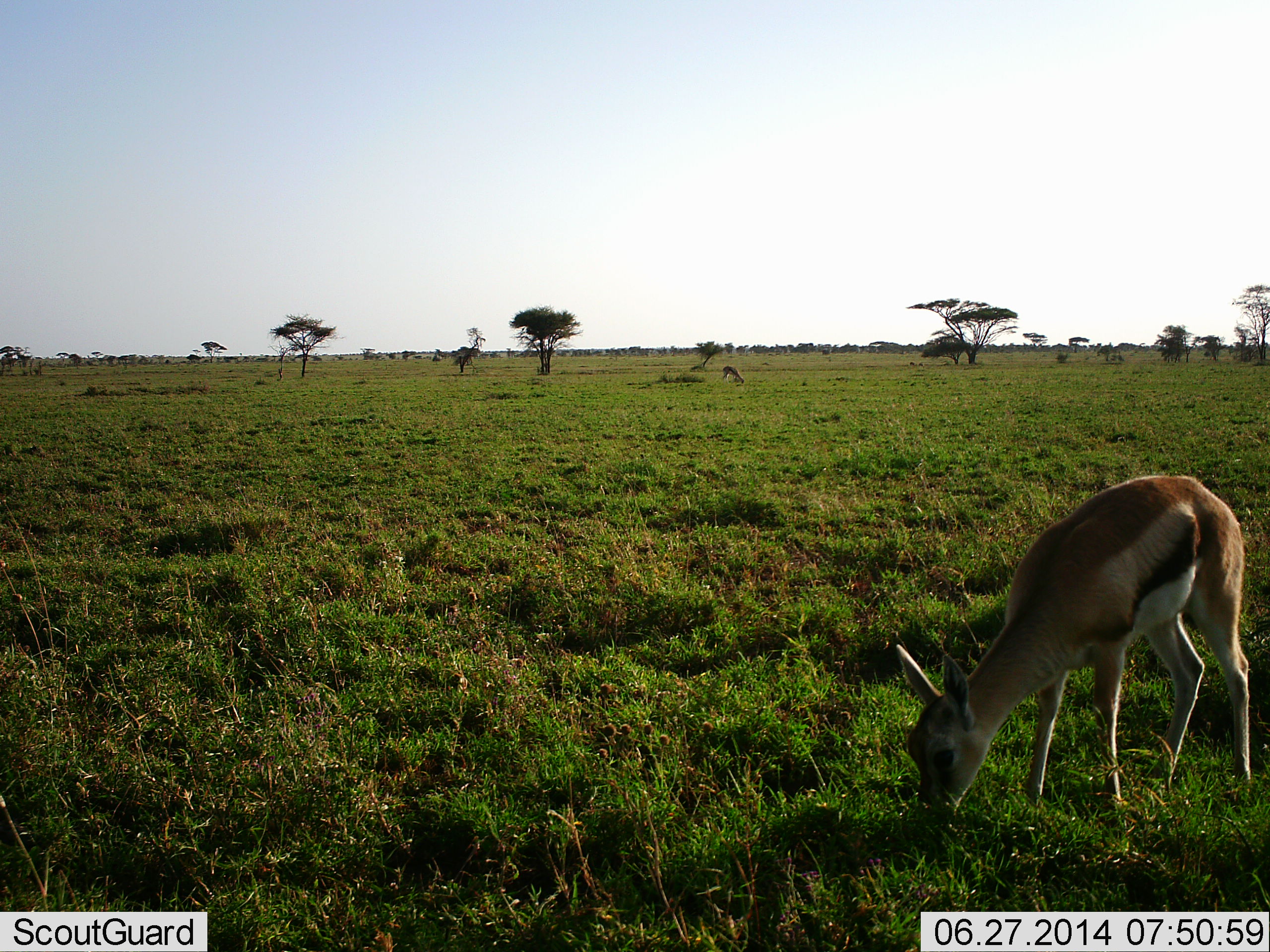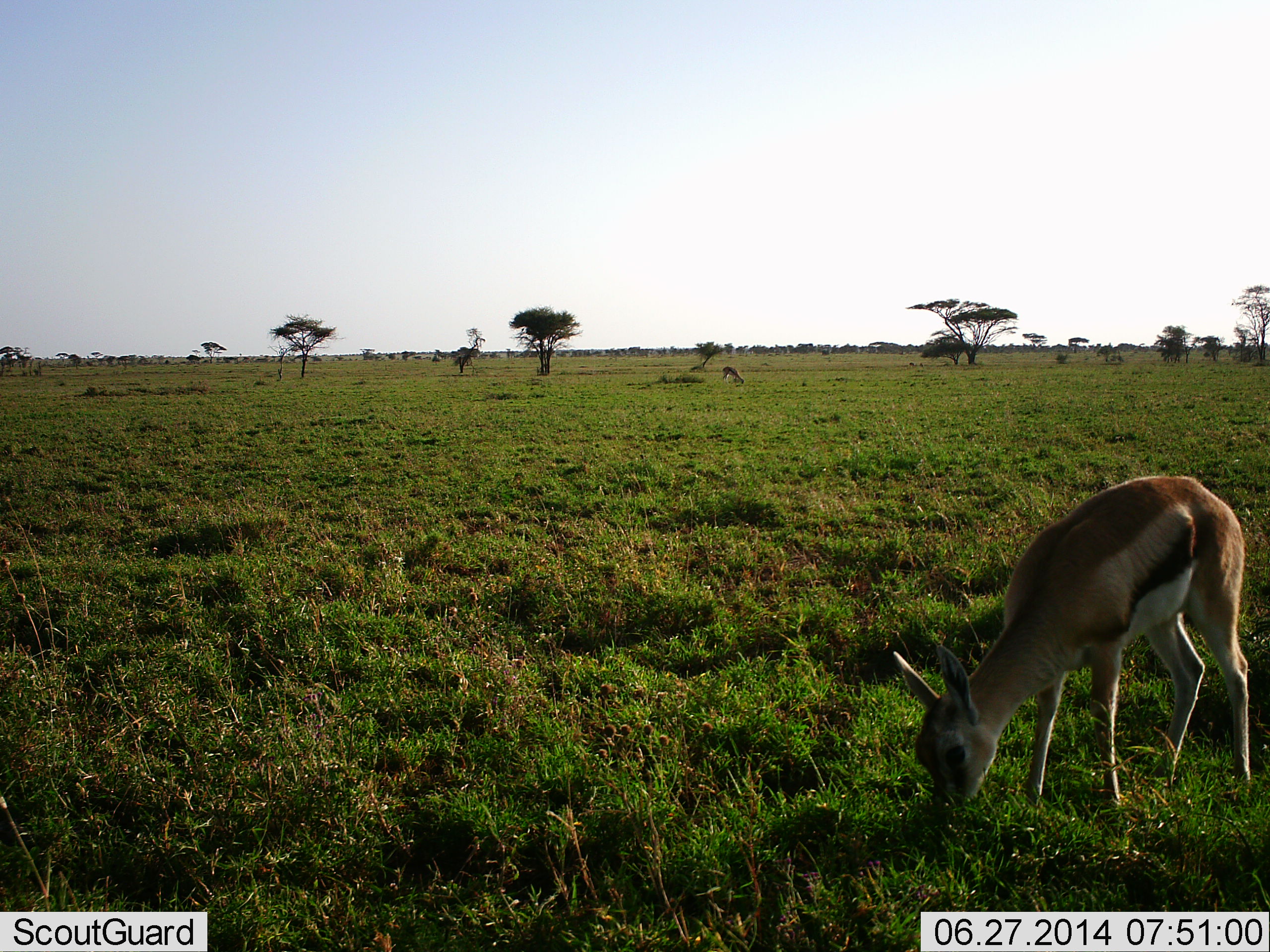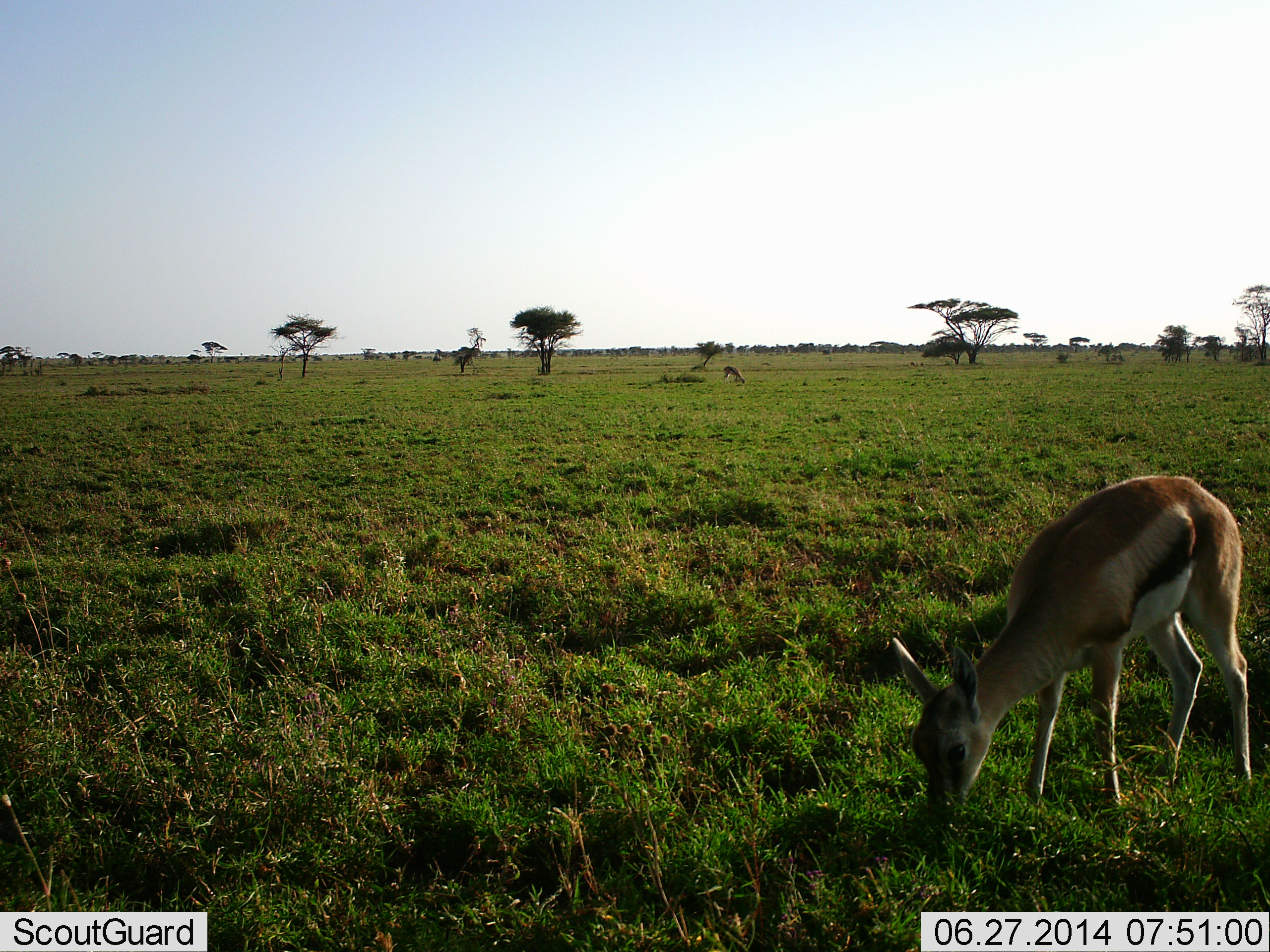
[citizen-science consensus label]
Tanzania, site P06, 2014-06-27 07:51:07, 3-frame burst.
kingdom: Animalia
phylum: Chordata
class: Mammalia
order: Artiodactyla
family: Bovidae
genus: Eudorcas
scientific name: Eudorcas thomsonii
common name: thomson's gazelle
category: gazellethomsons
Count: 1.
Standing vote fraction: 25%.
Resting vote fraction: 0%.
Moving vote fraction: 0%.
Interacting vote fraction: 0%.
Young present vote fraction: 16%.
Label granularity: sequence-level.